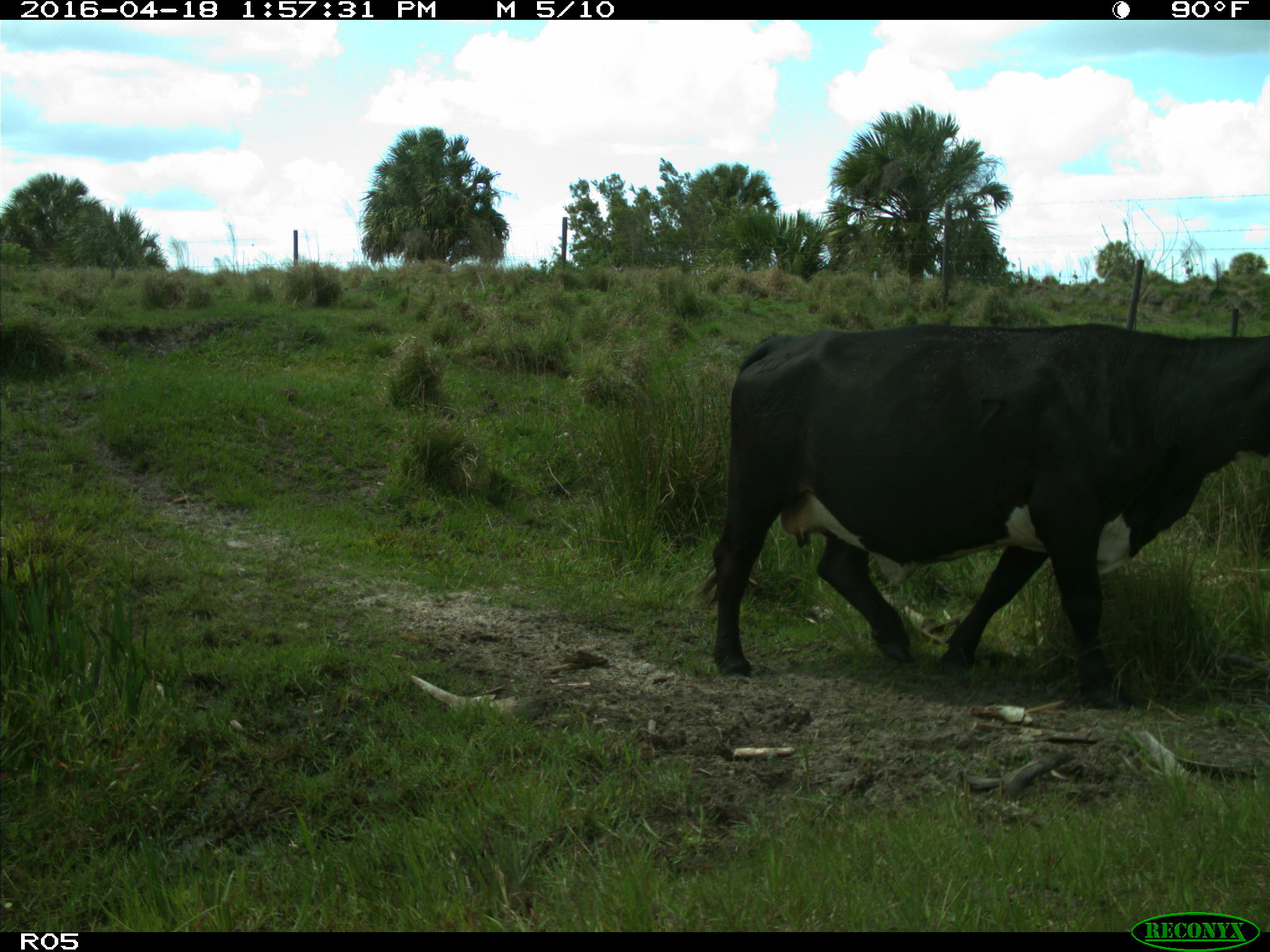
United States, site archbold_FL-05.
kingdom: Animalia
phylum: Chordata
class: Mammalia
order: Artiodactyla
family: Bovidae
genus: Bos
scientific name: Bos taurus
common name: domestic cow